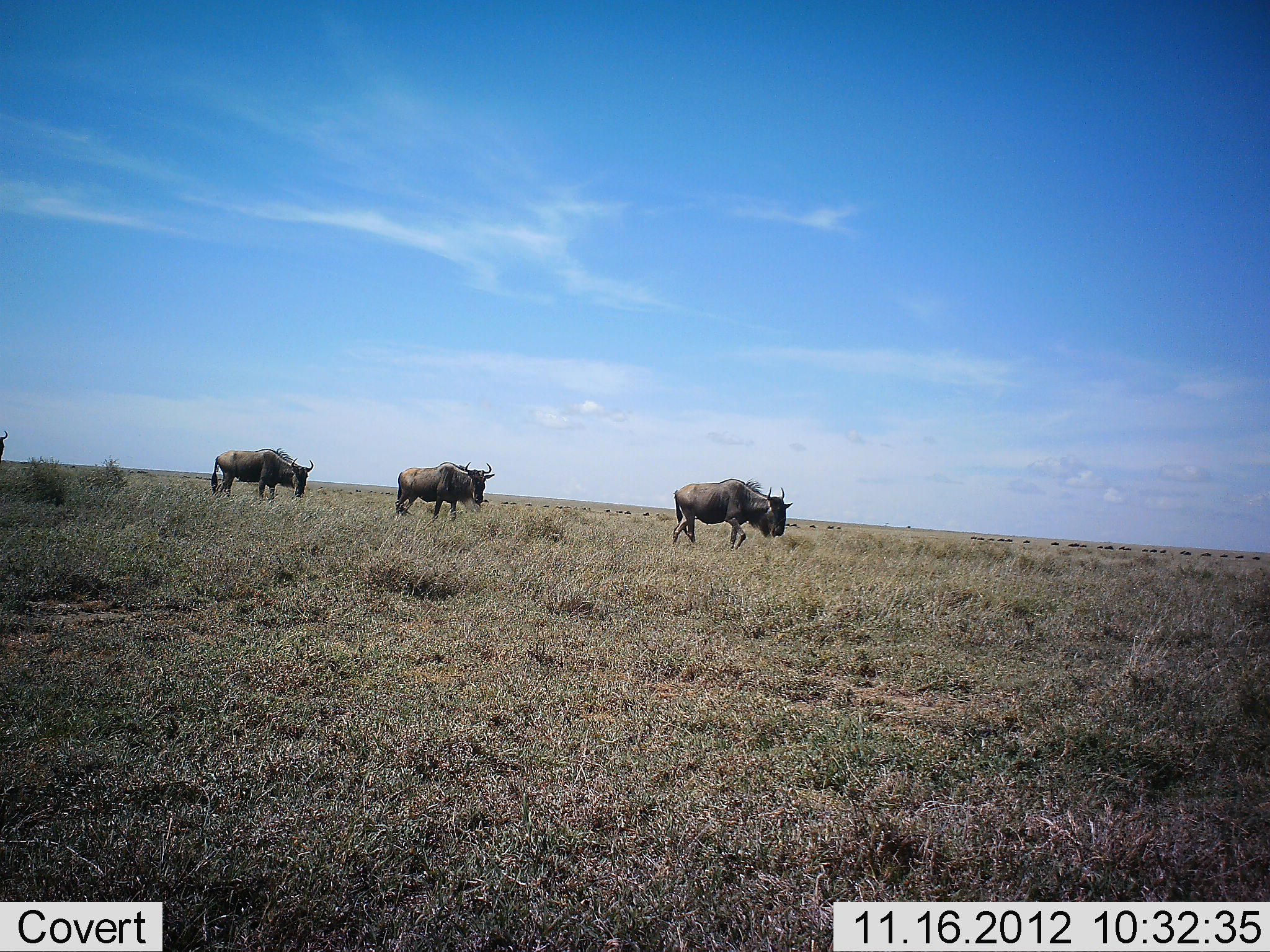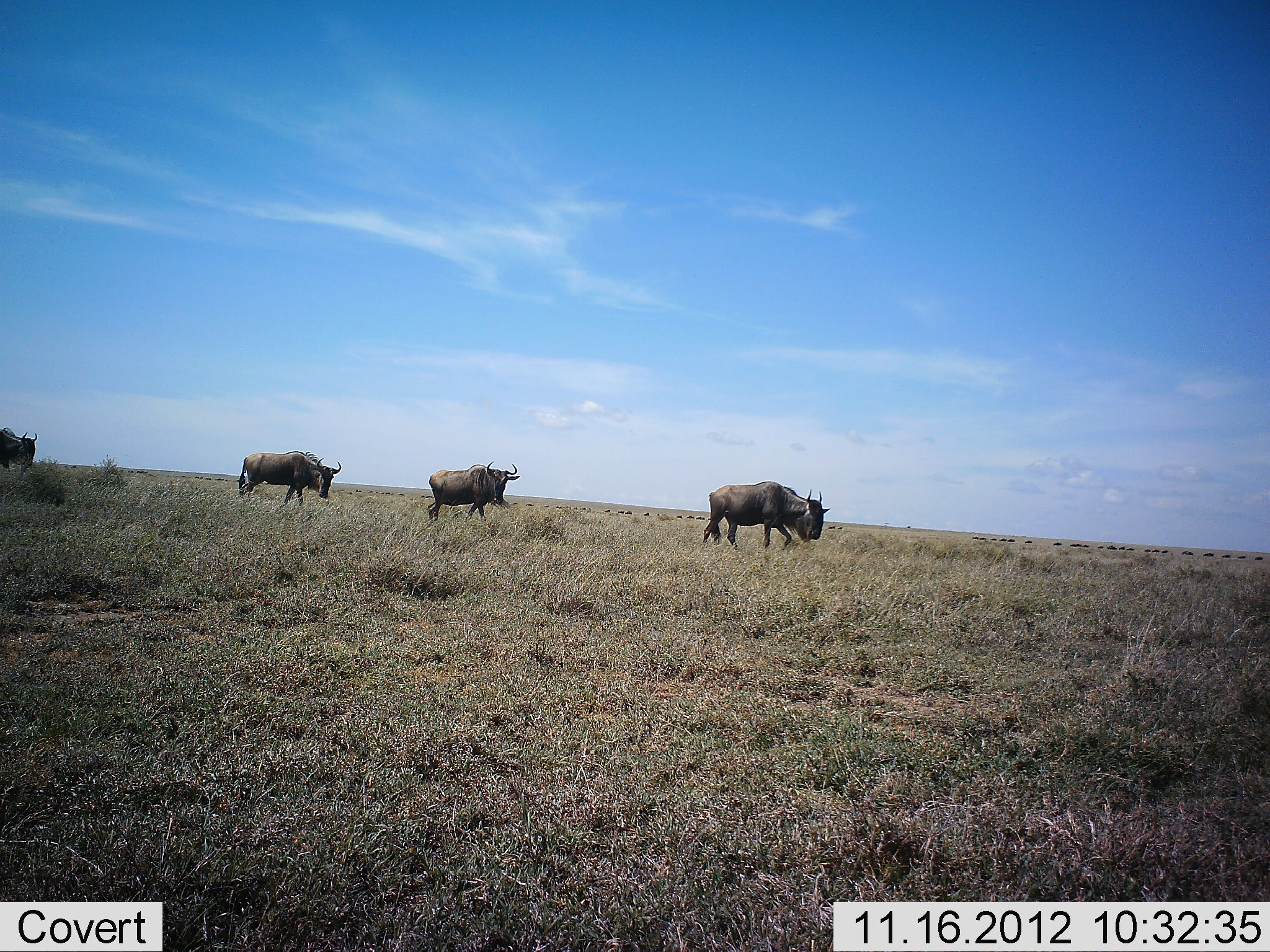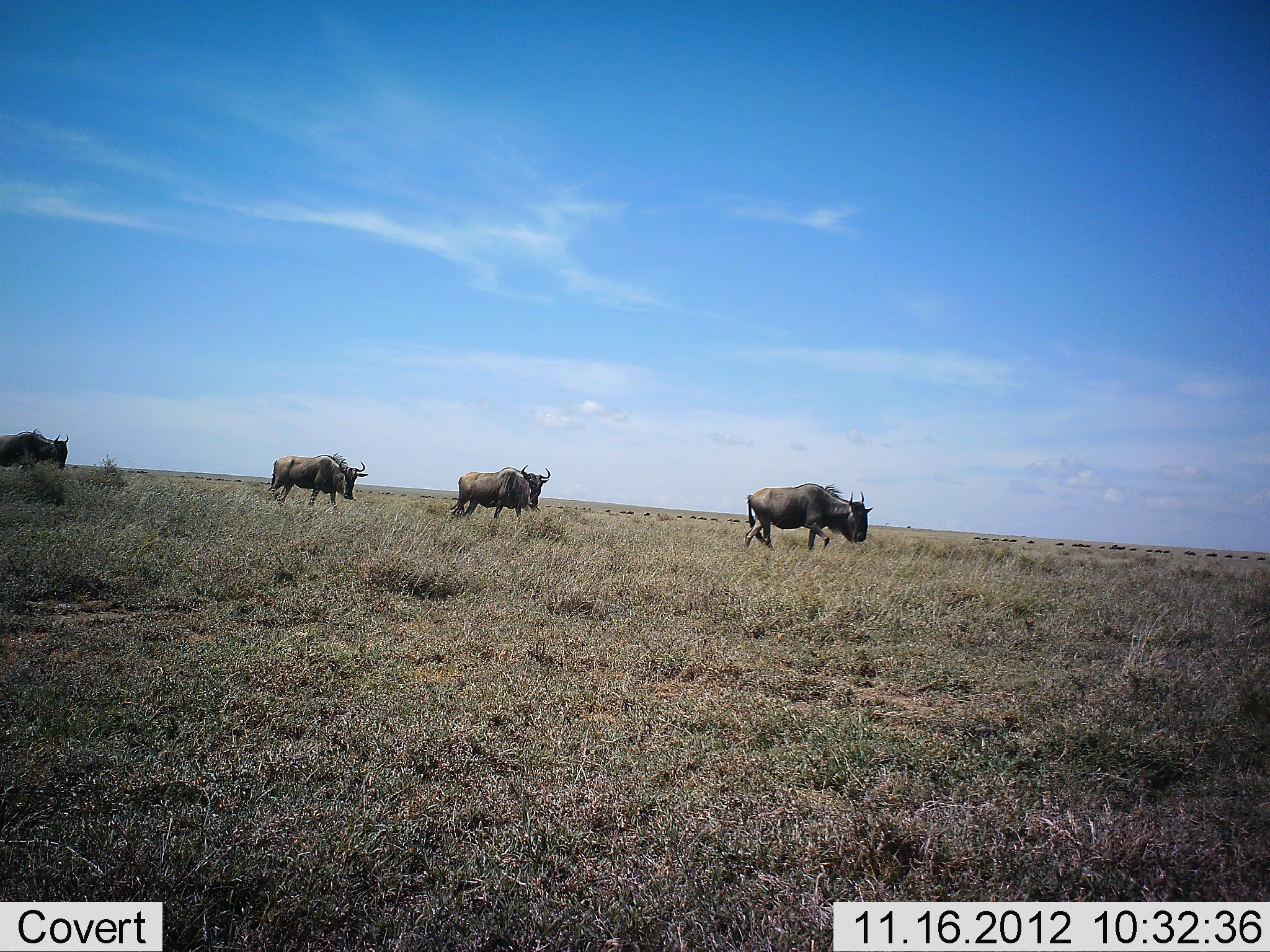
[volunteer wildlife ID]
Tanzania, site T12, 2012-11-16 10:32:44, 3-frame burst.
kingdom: Animalia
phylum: Chordata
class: Mammalia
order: Artiodactyla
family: Bovidae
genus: Connochaetes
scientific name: Connochaetes taurinus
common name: blue wildebeest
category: wildebeest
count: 4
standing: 0%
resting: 0%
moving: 100%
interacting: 0%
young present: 0%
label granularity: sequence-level